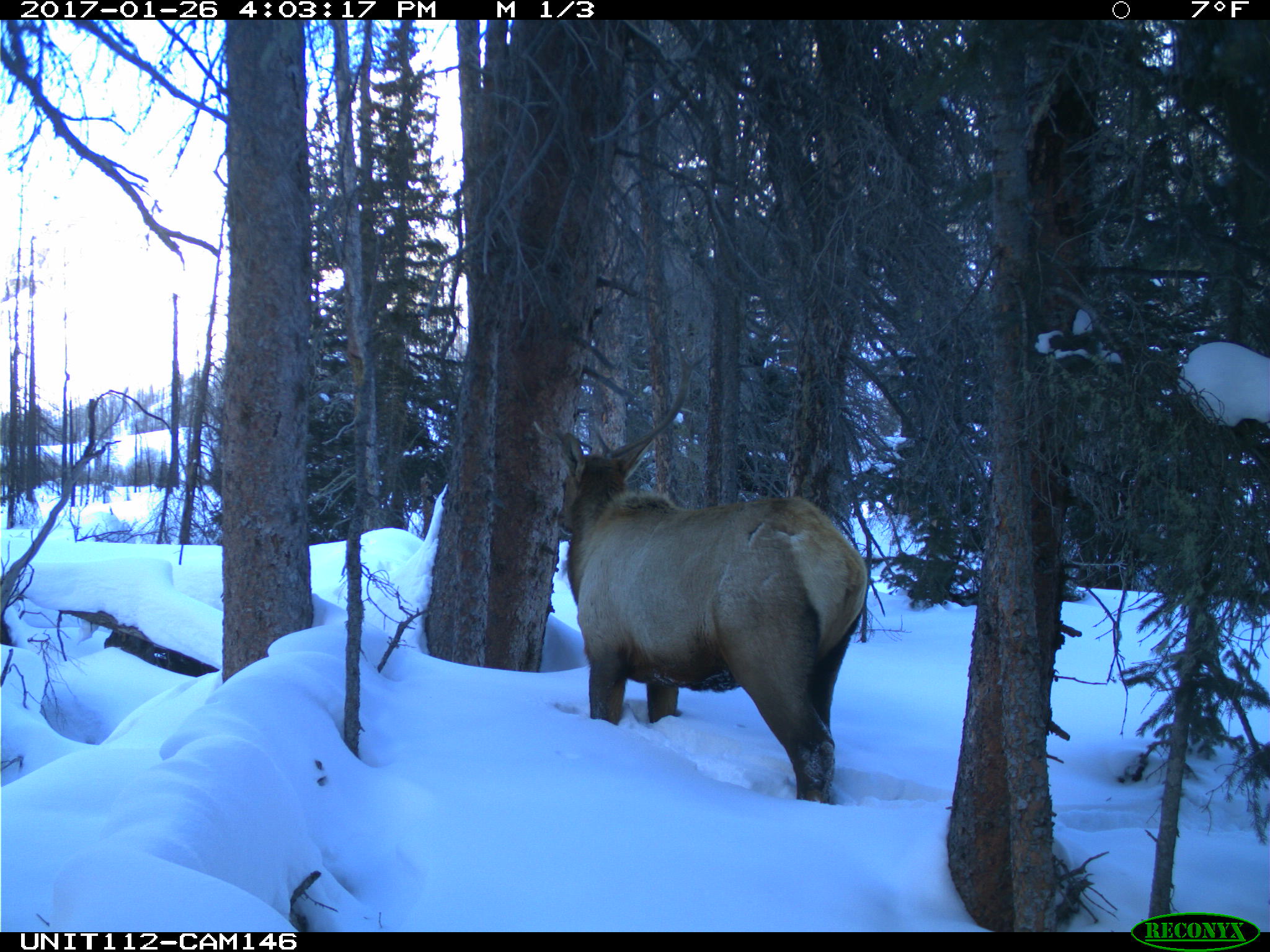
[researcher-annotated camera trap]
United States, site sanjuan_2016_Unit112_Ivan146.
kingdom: Animalia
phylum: Chordata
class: Mammalia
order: Artiodactyla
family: Cervidae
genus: Cervus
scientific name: Cervus elaphus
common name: red deer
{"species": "Cervus elaphus (red deer)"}